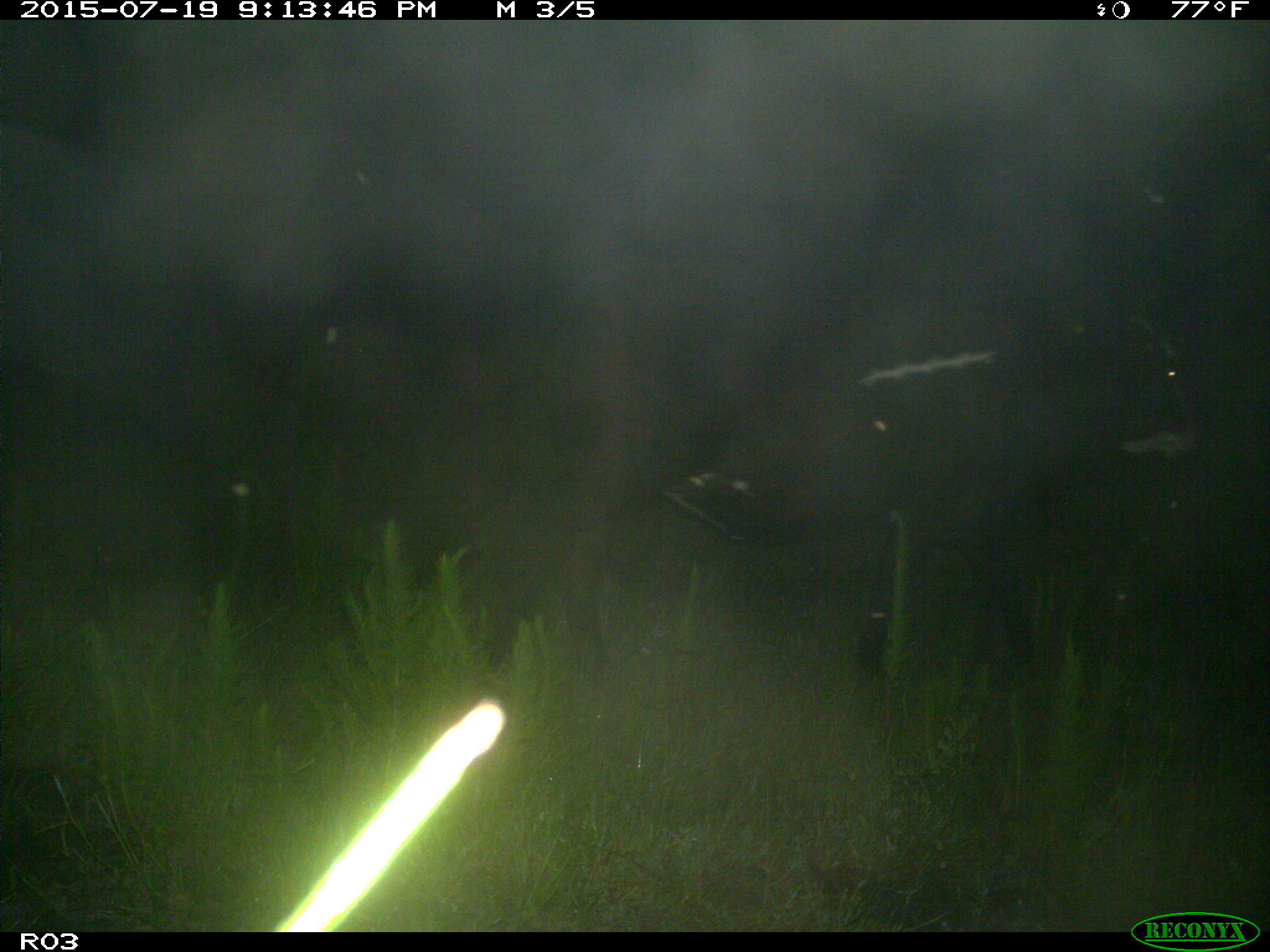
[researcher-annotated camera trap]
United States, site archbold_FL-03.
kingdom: Animalia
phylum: Chordata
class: Mammalia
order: Artiodactyla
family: Bovidae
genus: Bos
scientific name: Bos taurus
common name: domestic cow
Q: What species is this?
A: Bos taurus (domestic cow).